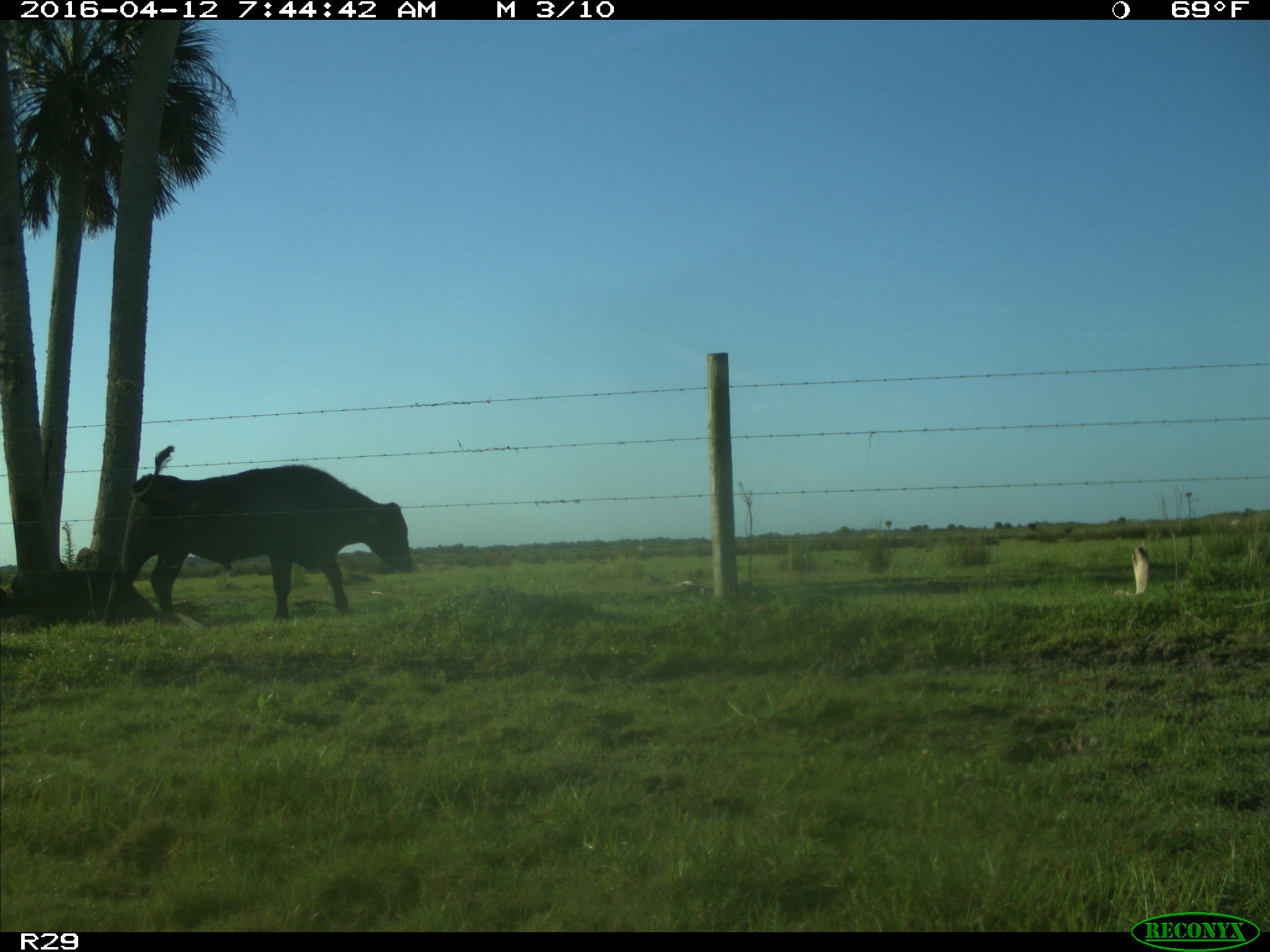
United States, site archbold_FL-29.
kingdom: Animalia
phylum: Chordata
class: Mammalia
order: Artiodactyla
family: Bovidae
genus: Bos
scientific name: Bos taurus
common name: domestic cow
Bos taurus (domestic cow).